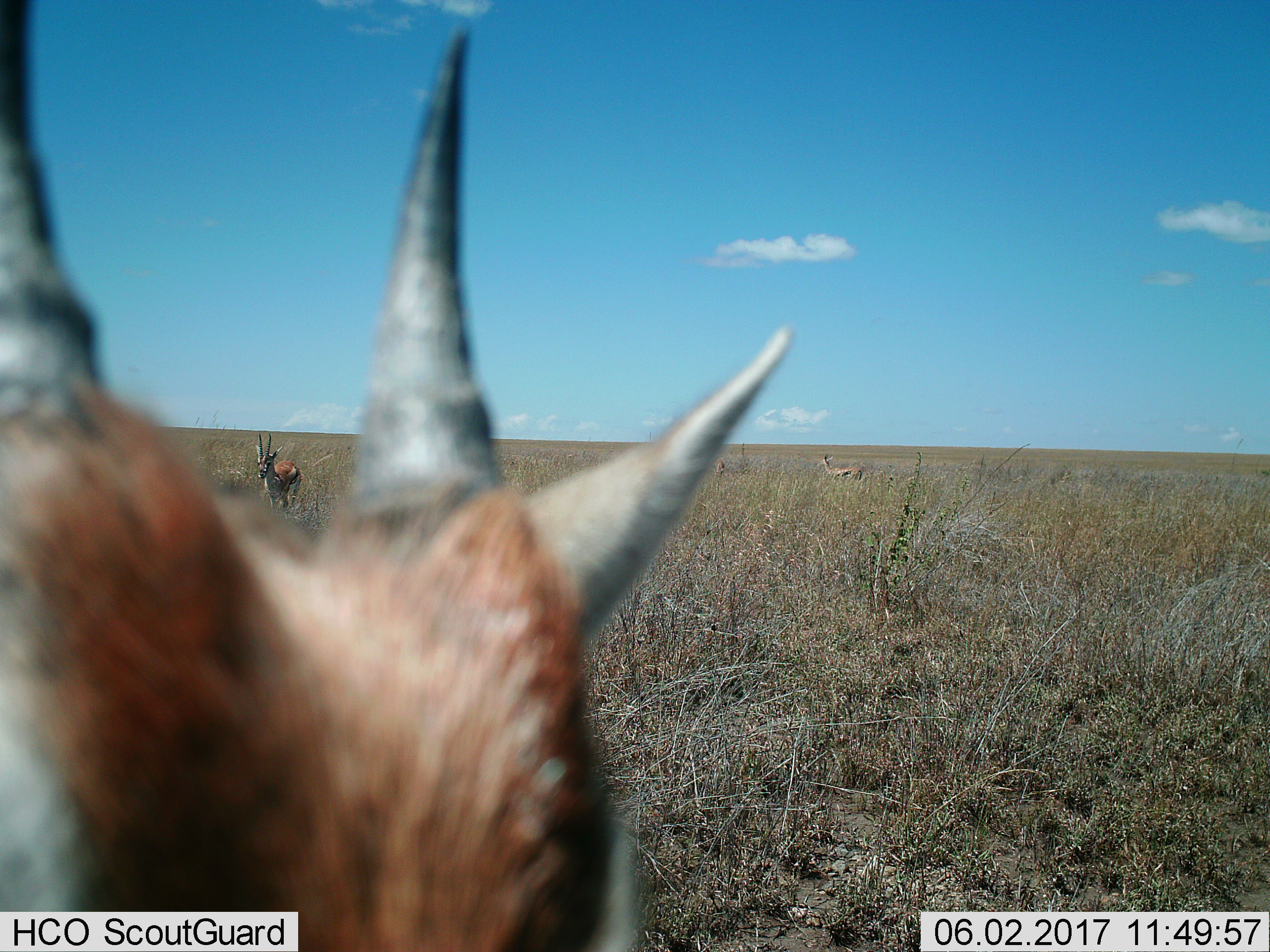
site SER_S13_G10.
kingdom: Animalia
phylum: Chordata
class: Mammalia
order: Artiodactyla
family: Bovidae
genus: Eudorcas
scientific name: Eudorcas thomsonii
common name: thomson's gazelle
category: gazellethomsons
Gazellethomsons (thomson's gazelle) (Eudorcas thomsonii), count 3. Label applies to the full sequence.